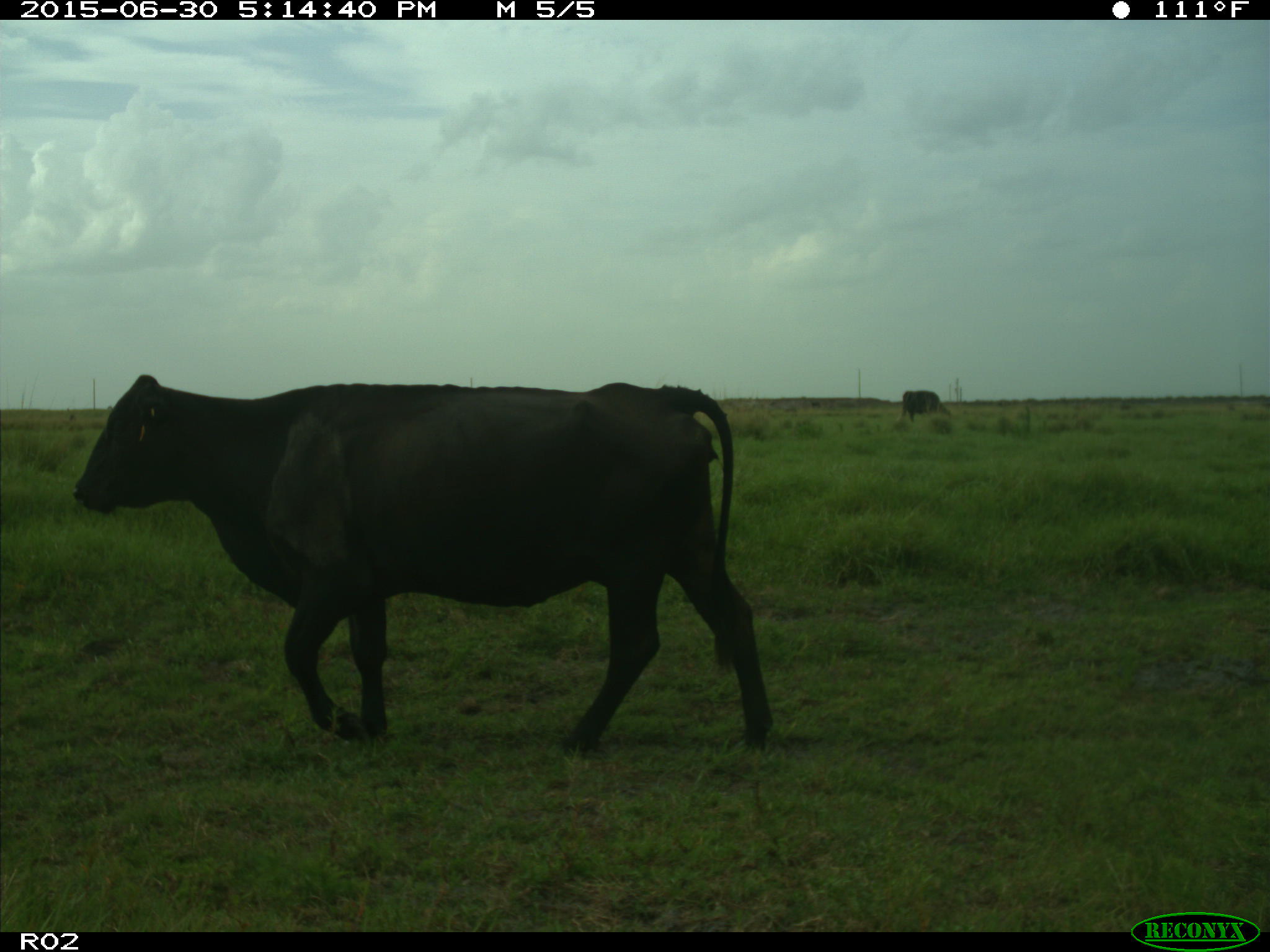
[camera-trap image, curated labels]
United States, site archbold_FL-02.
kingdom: Animalia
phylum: Chordata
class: Mammalia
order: Artiodactyla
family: Bovidae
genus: Bos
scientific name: Bos taurus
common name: domestic cow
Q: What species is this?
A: Bos taurus (domestic cow).